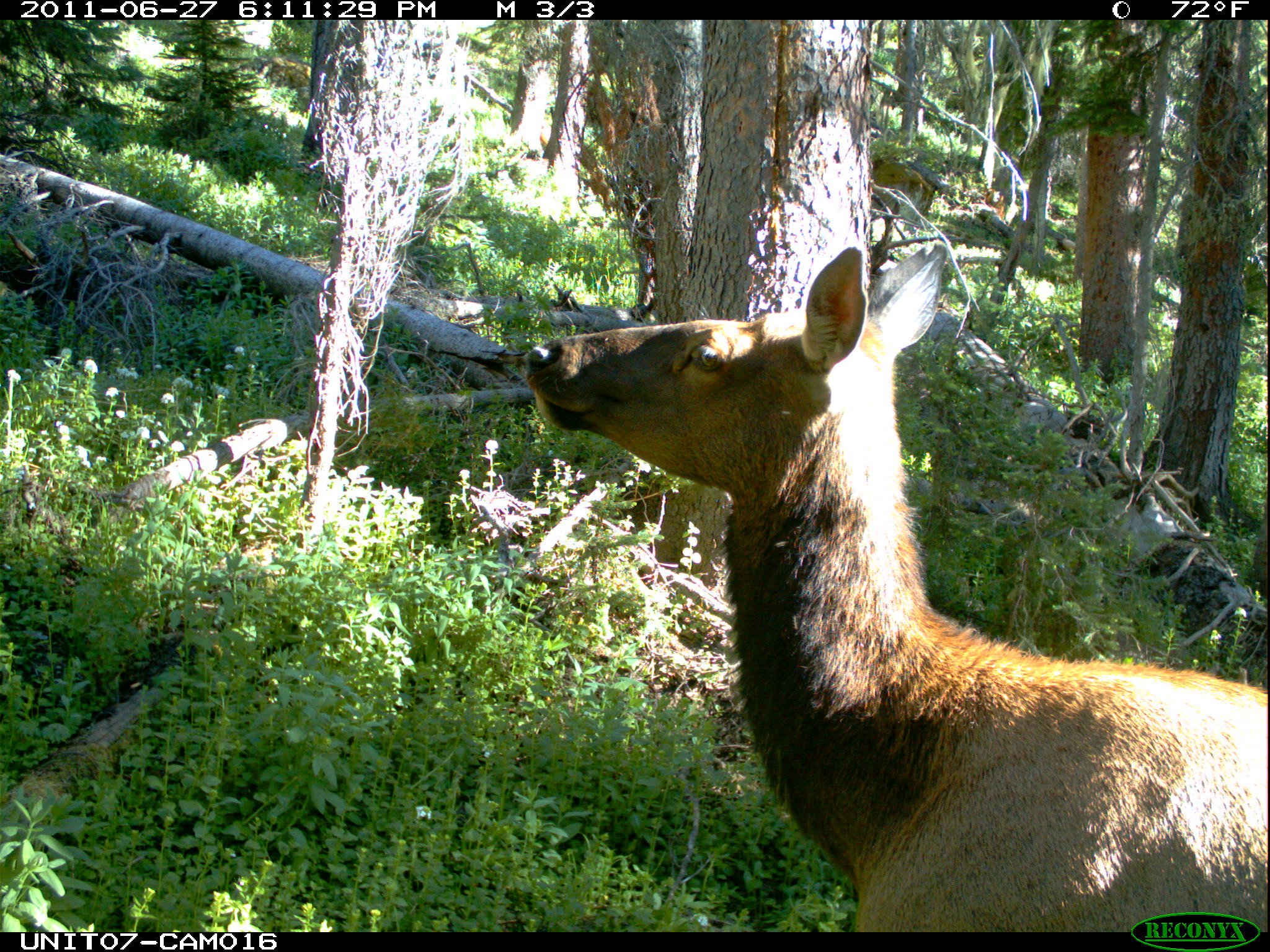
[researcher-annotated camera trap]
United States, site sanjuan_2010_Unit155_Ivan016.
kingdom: Animalia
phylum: Chordata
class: Mammalia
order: Artiodactyla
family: Cervidae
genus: Cervus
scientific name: Cervus elaphus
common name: red deer